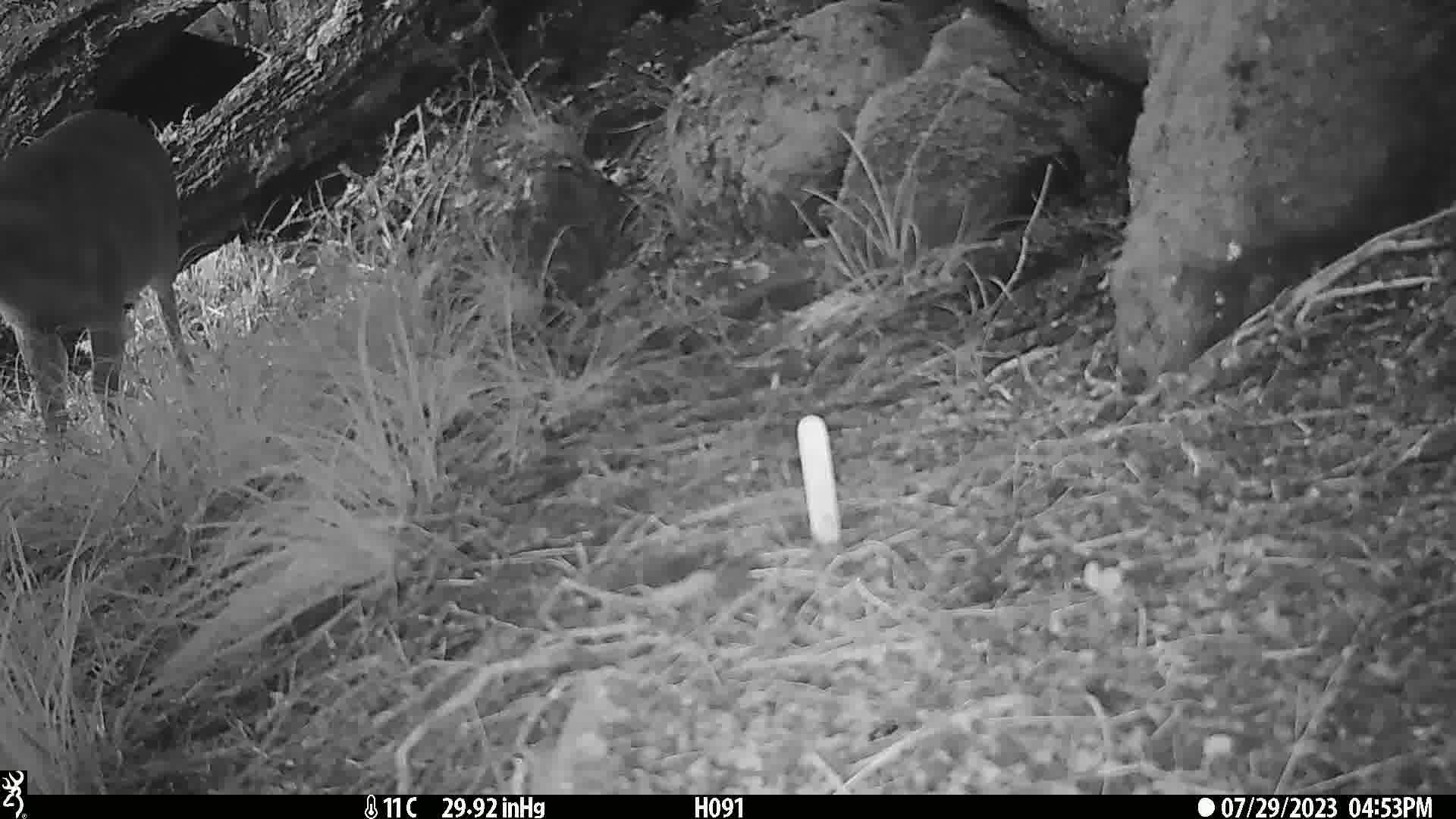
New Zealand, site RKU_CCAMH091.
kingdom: Animalia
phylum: Chordata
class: Mammalia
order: Artiodactyla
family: Cervidae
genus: Odocoileus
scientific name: Odocoileus virginianus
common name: white-tailed deer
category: white tailed deer